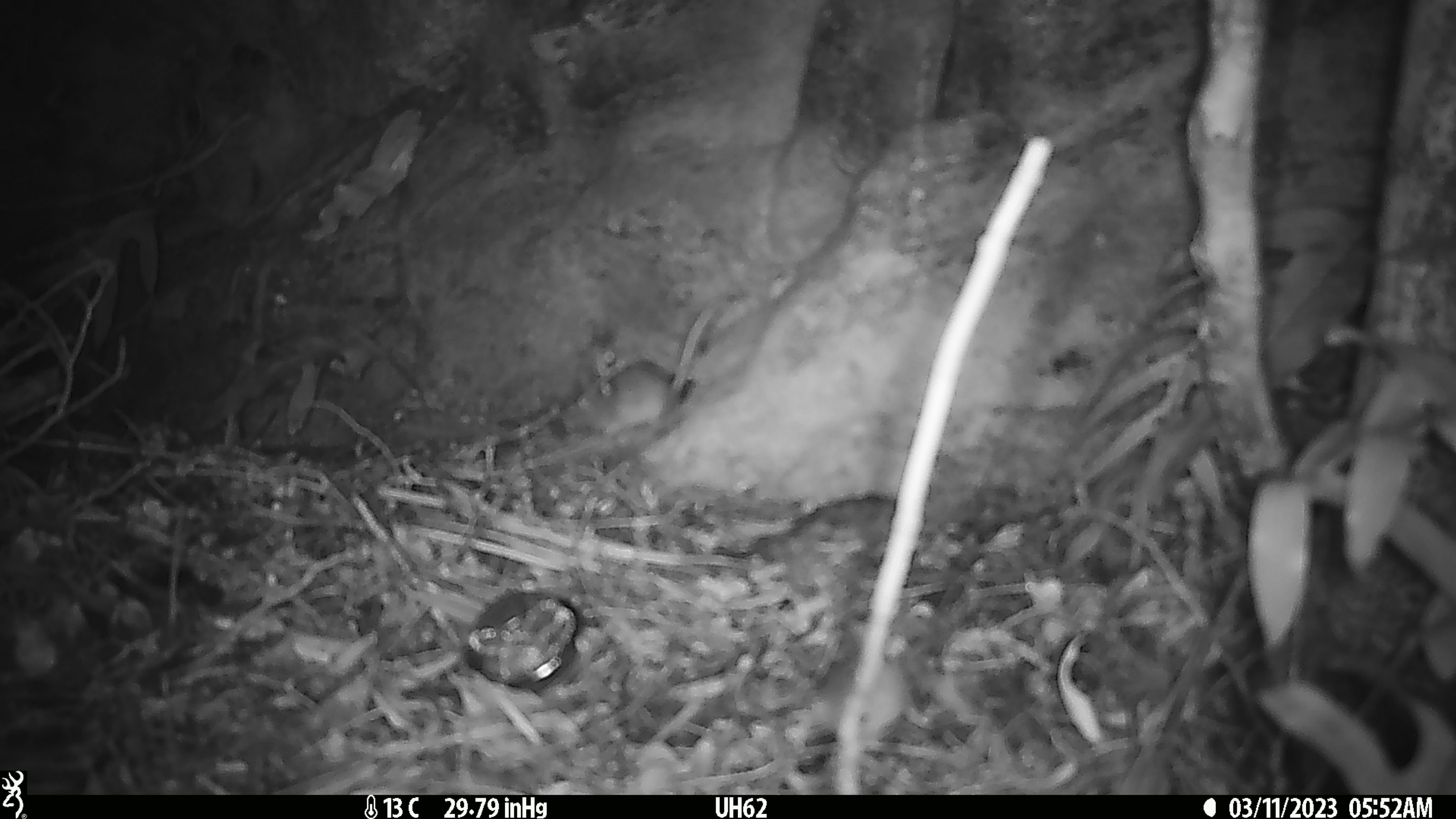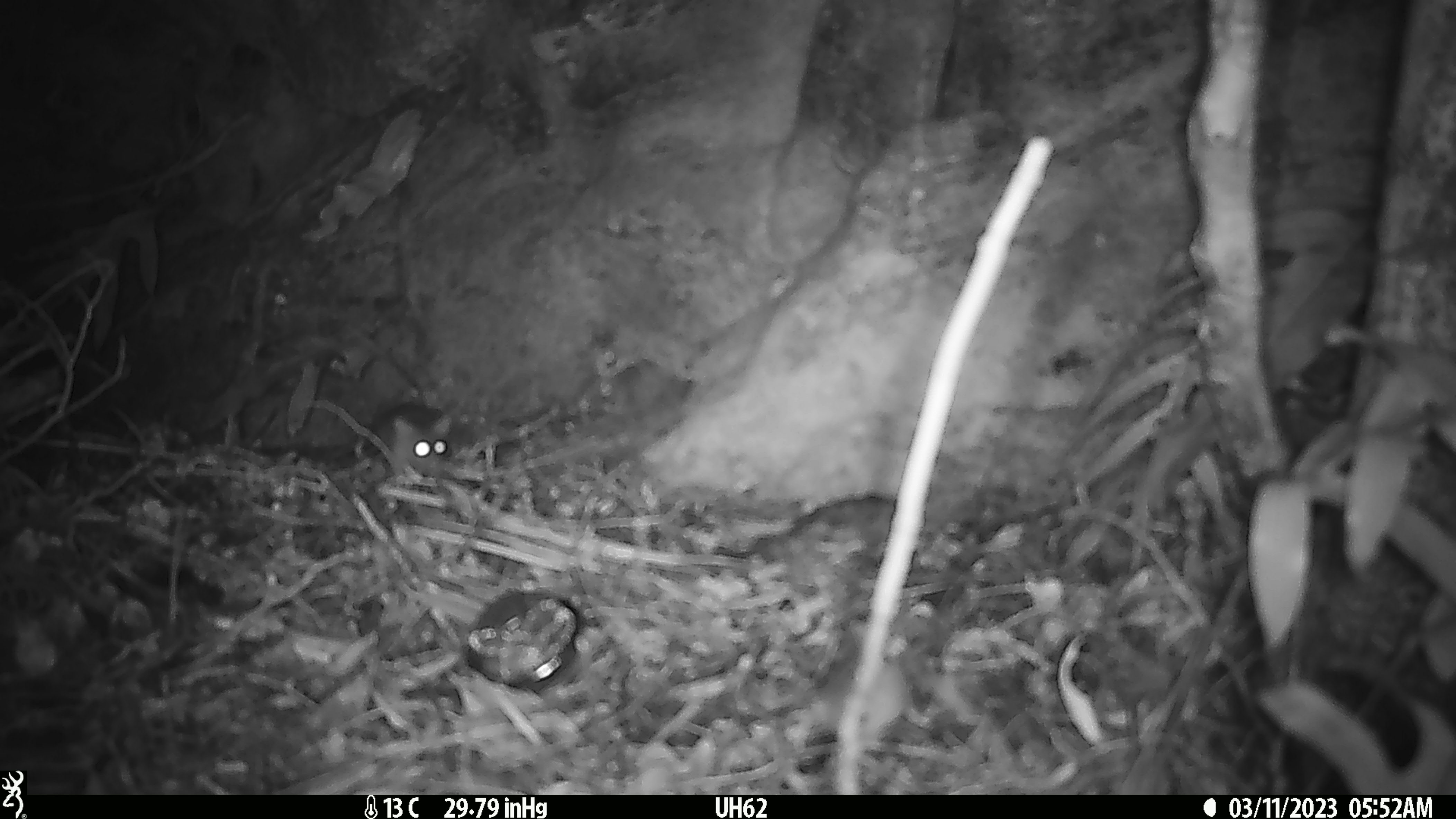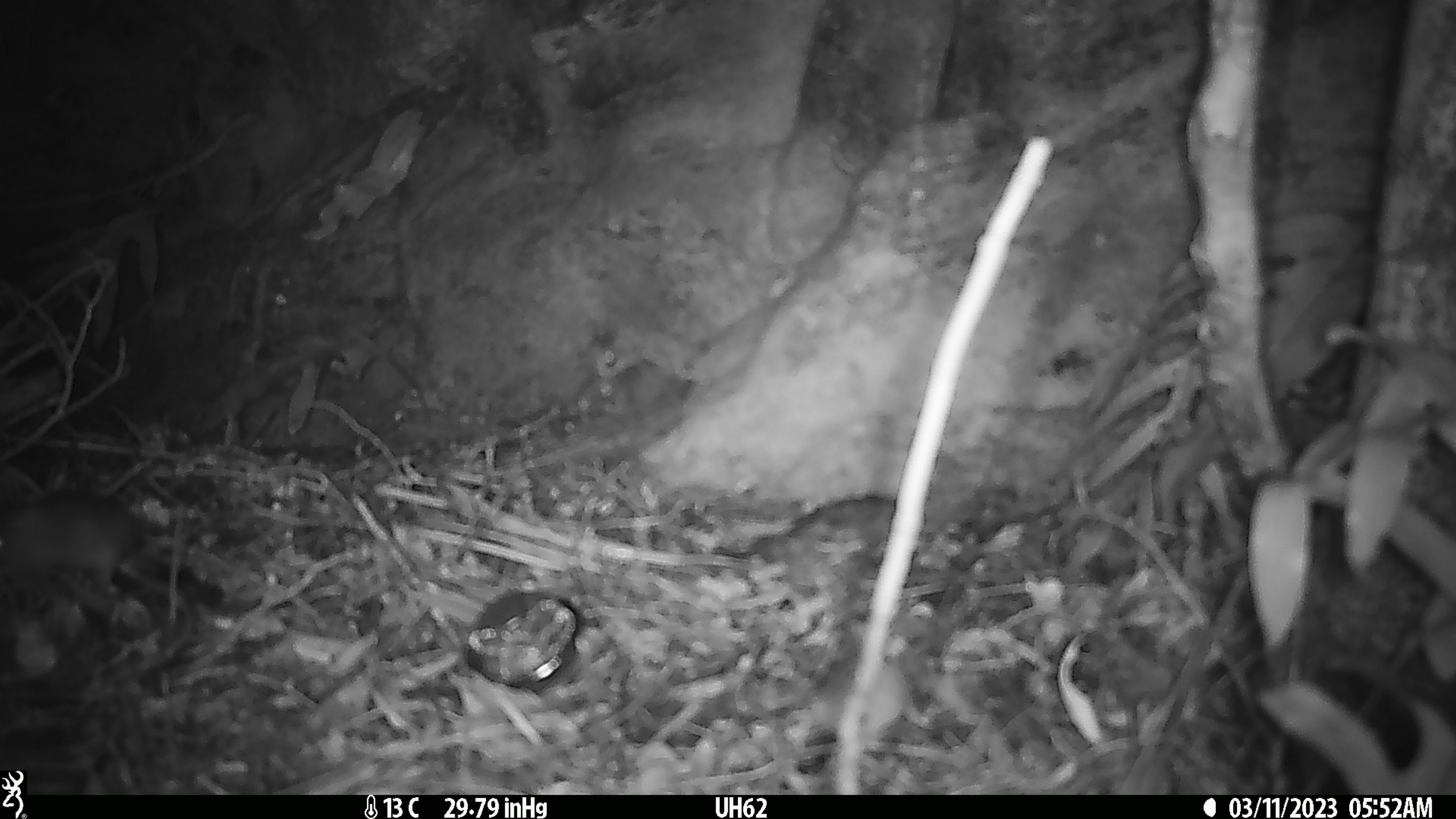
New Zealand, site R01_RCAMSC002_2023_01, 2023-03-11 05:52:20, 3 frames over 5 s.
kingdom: Animalia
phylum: Chordata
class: Mammalia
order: Rodentia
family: Muridae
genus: Mus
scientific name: Mus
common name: mouse